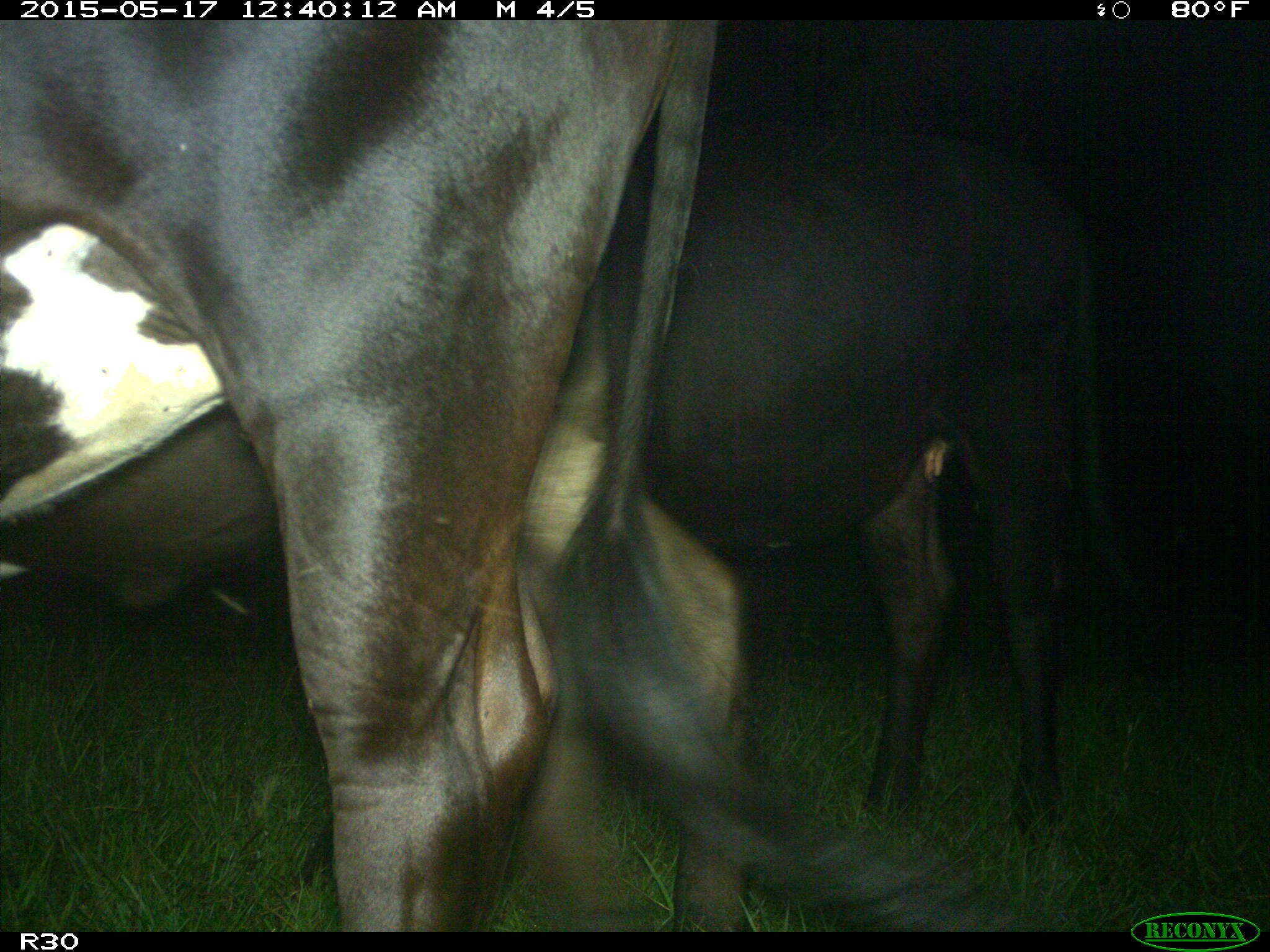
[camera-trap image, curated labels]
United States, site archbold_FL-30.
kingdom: Animalia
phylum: Chordata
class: Mammalia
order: Artiodactyla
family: Bovidae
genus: Bos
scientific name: Bos taurus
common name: domestic cow